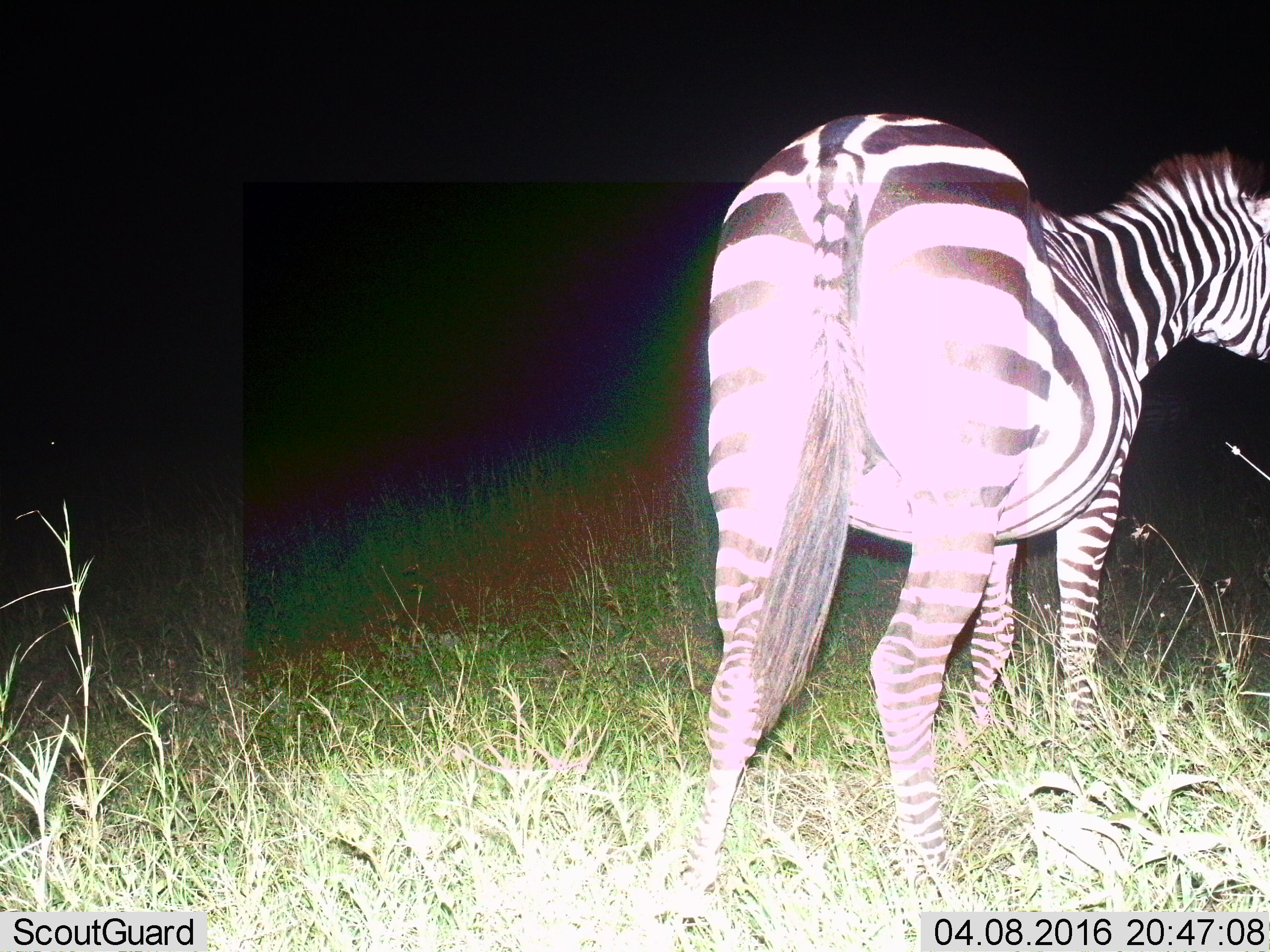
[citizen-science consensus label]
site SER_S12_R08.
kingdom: Animalia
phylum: Chordata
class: Mammalia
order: Perissodactyla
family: Equidae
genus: Equus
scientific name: Equus quagga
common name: plains zebra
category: zebraplains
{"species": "zebraplains (plains zebra) (Equus quagga)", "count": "1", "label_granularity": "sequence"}